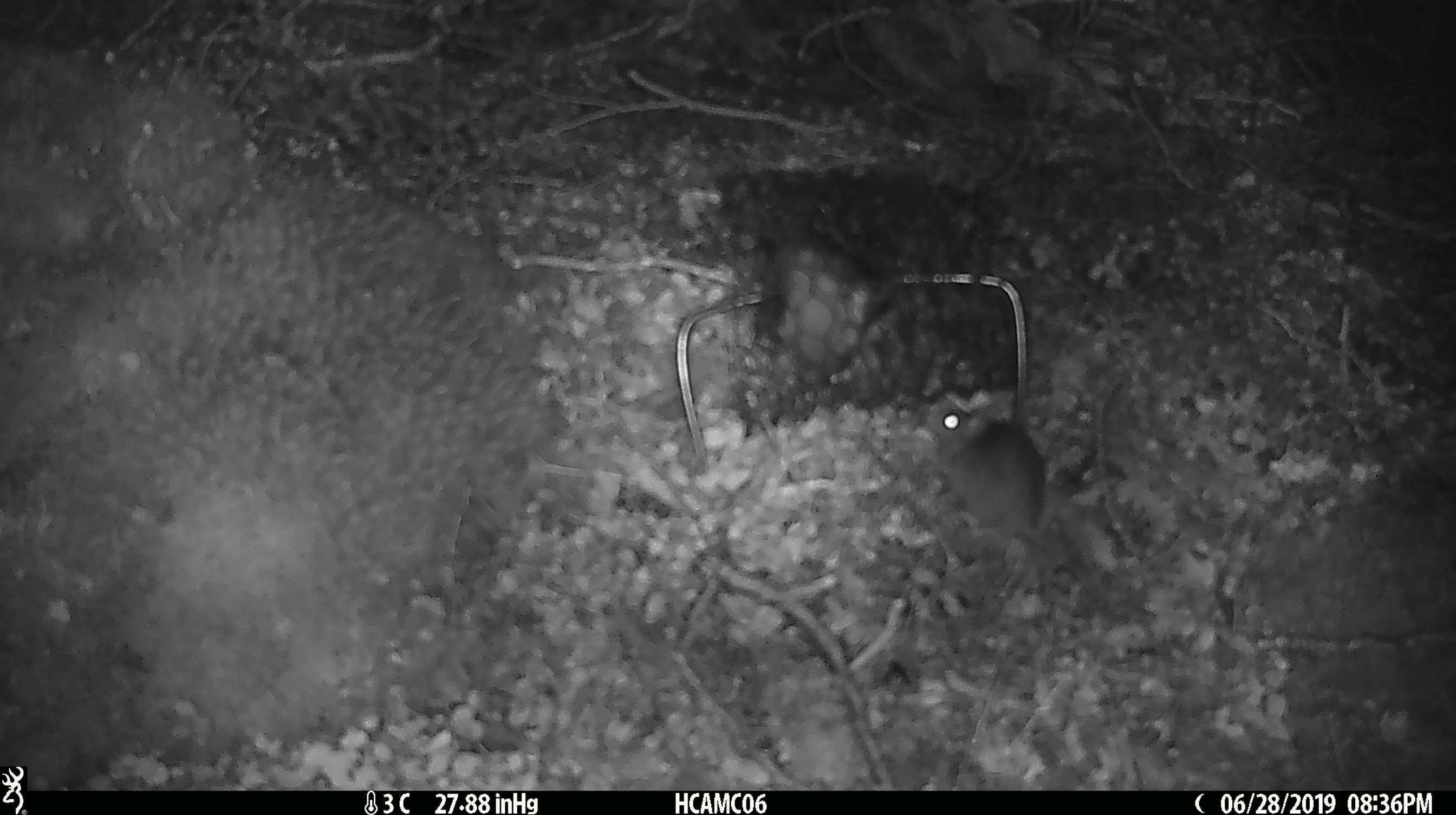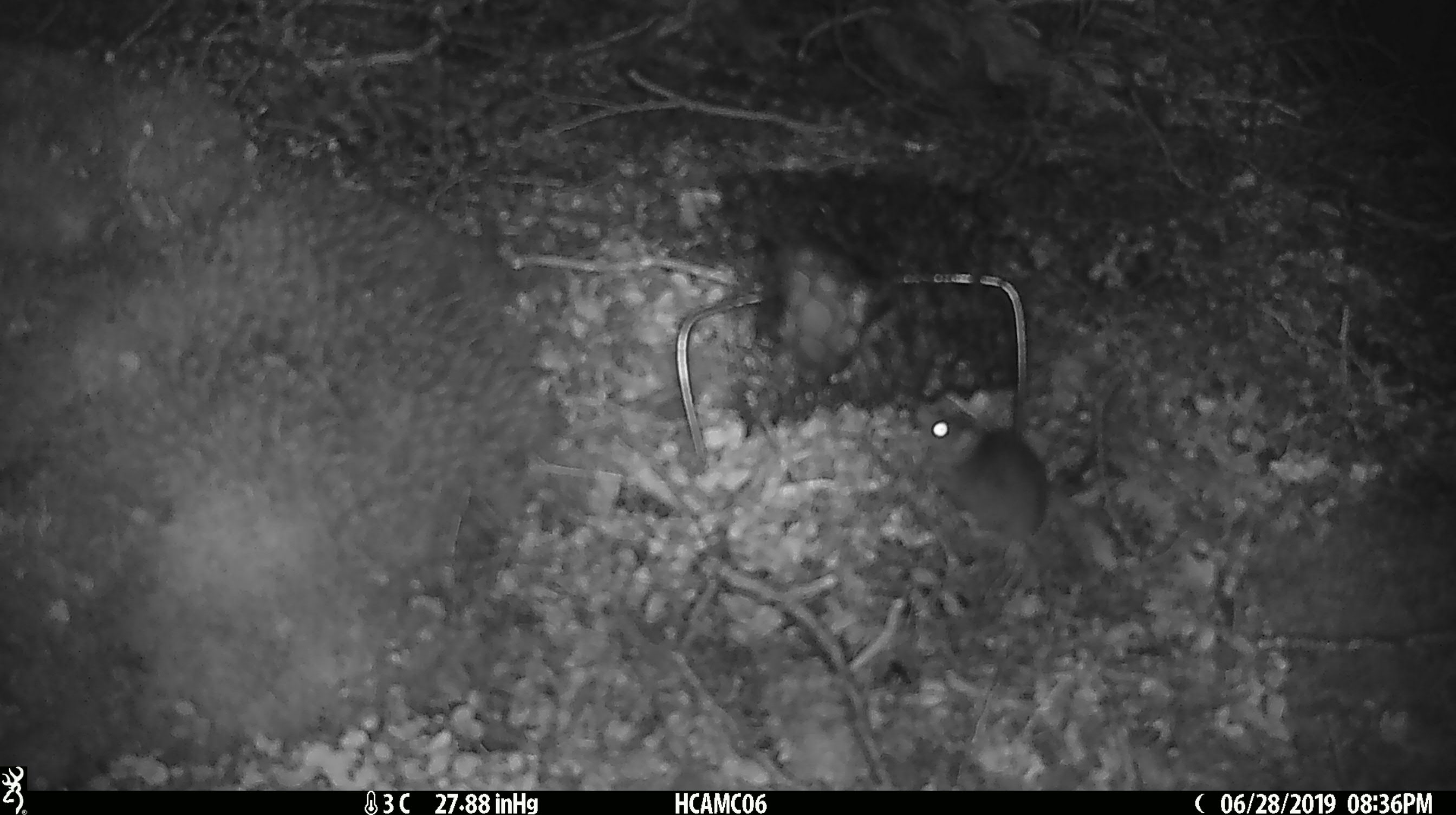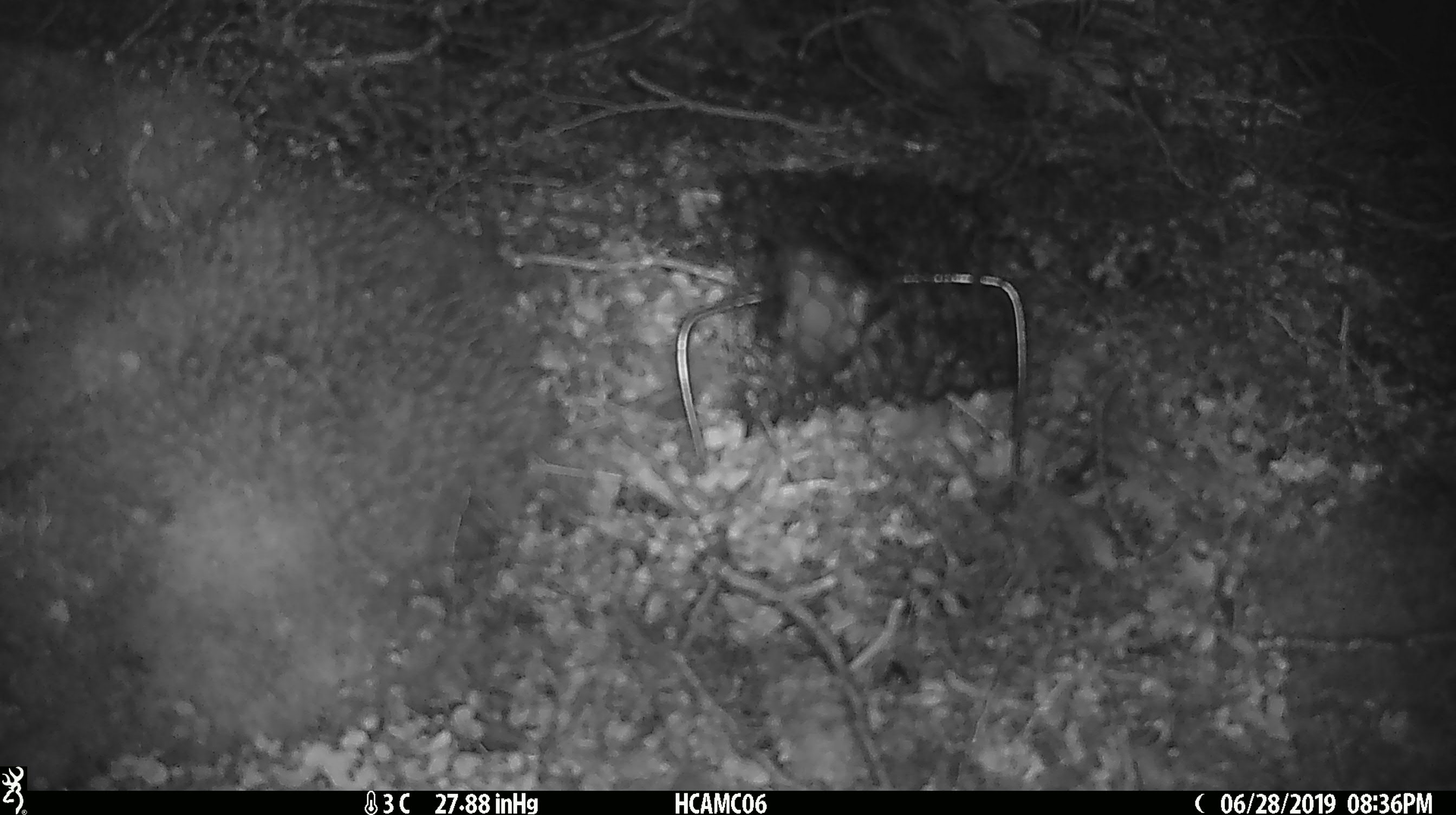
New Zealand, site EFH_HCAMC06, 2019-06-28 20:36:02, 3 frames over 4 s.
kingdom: Animalia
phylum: Chordata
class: Mammalia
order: Rodentia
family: Muridae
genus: Mus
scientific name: Mus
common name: mouse